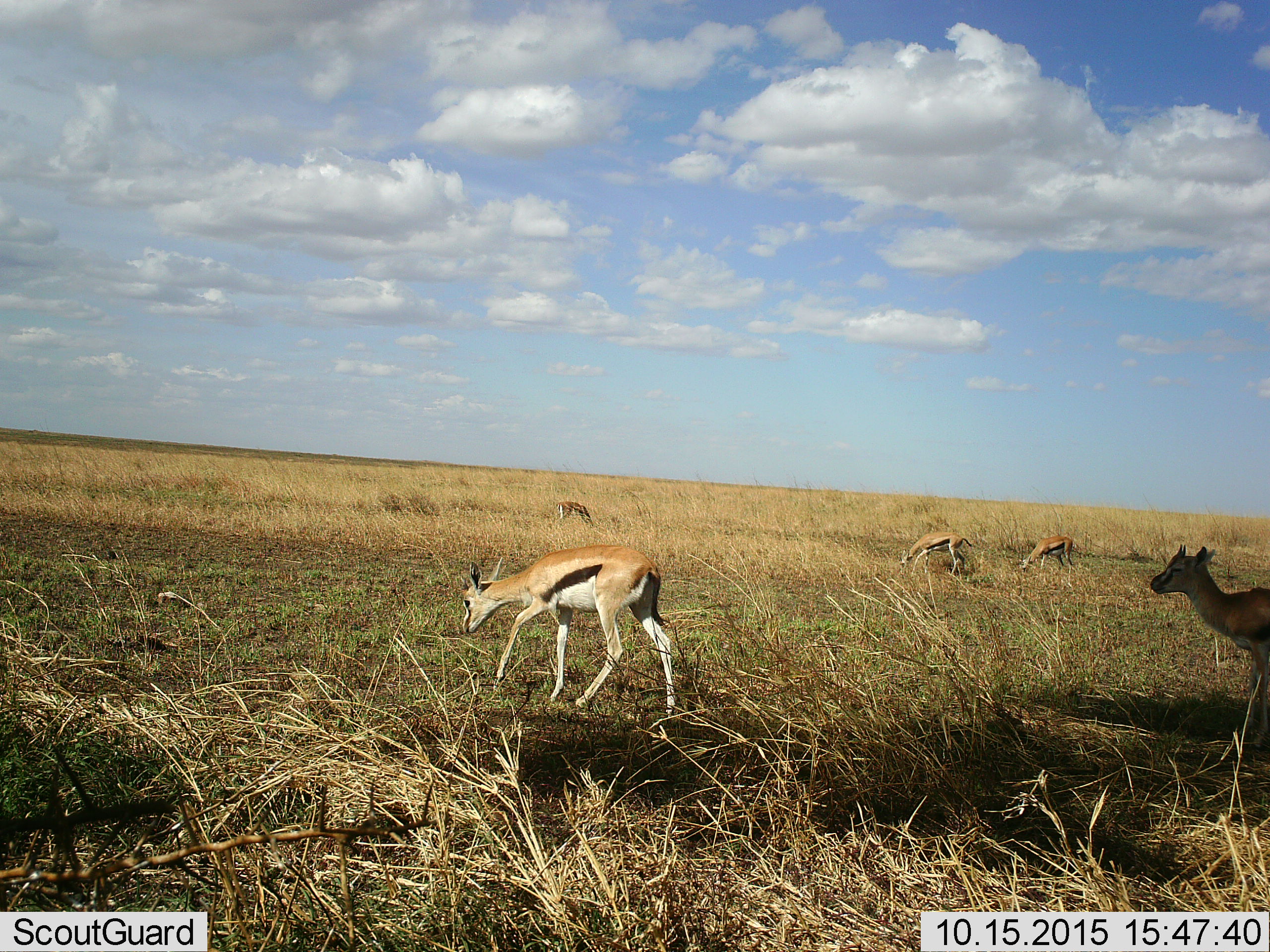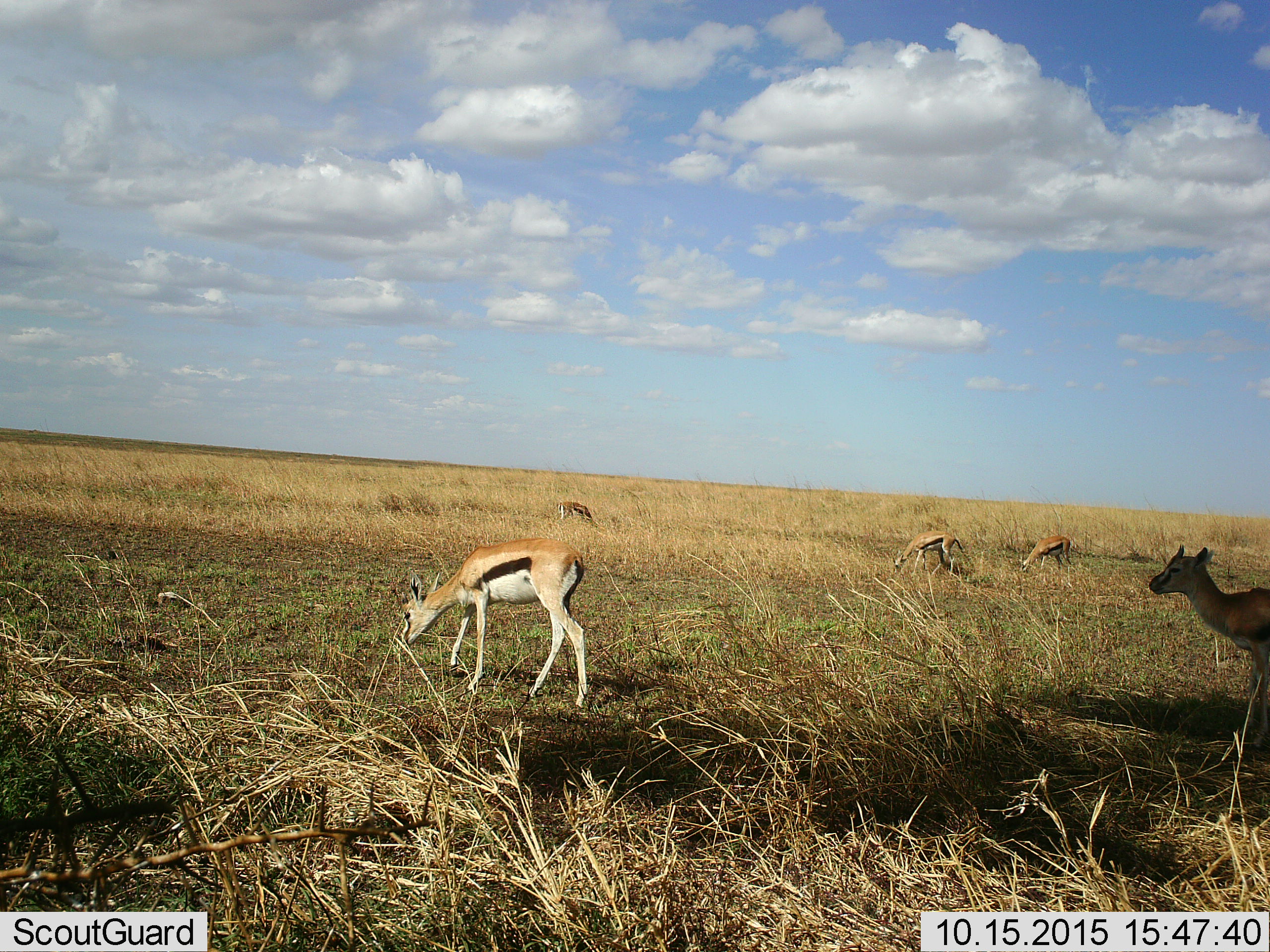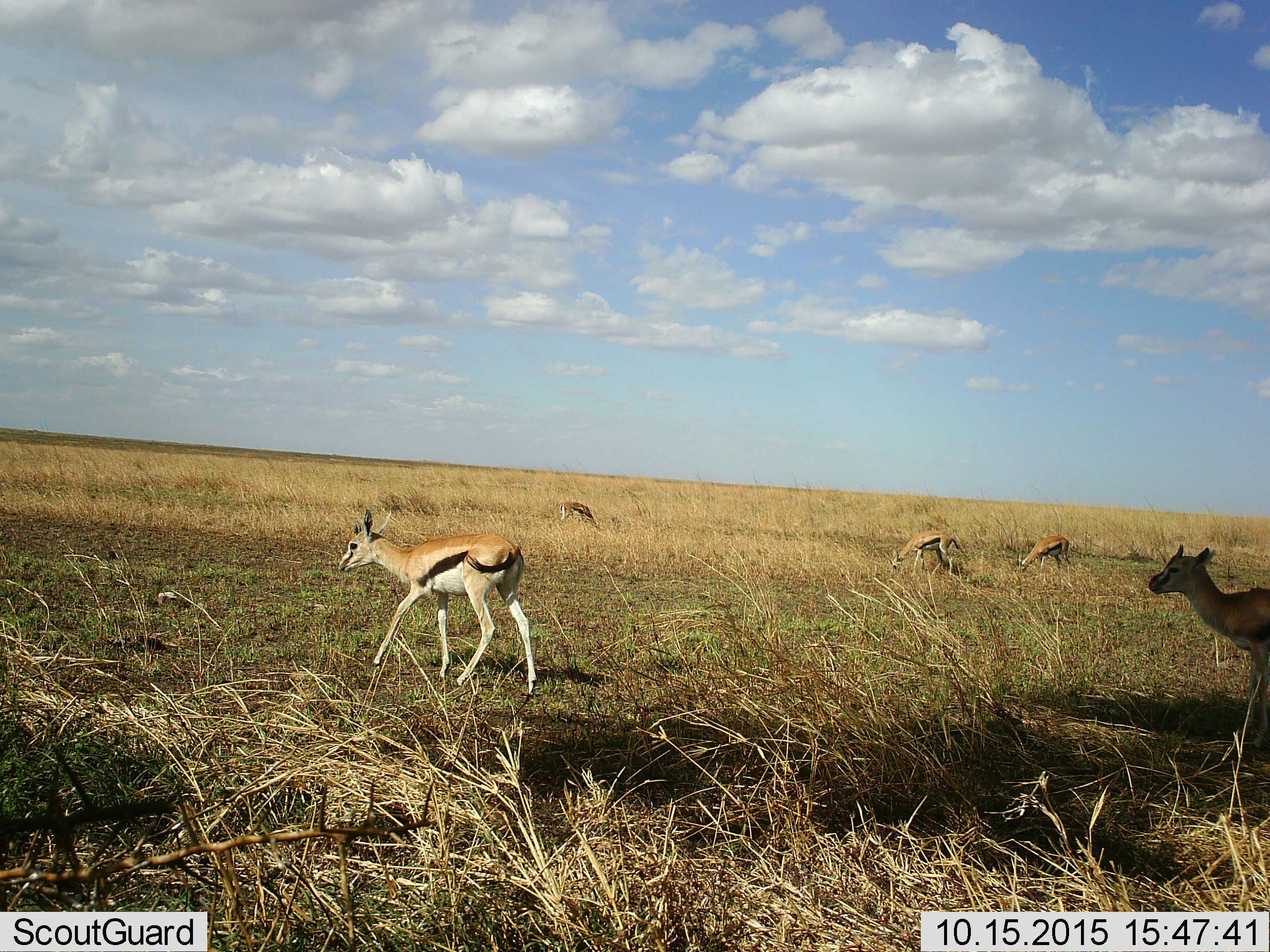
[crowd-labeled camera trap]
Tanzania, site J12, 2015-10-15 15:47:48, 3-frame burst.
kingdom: Animalia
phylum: Chordata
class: Mammalia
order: Artiodactyla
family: Bovidae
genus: Eudorcas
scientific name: Eudorcas thomsonii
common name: thomson's gazelle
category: gazellethomsons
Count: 5.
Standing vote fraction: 78%.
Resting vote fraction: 0%.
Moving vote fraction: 89%.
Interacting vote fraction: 11%.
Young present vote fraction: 44%.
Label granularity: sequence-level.